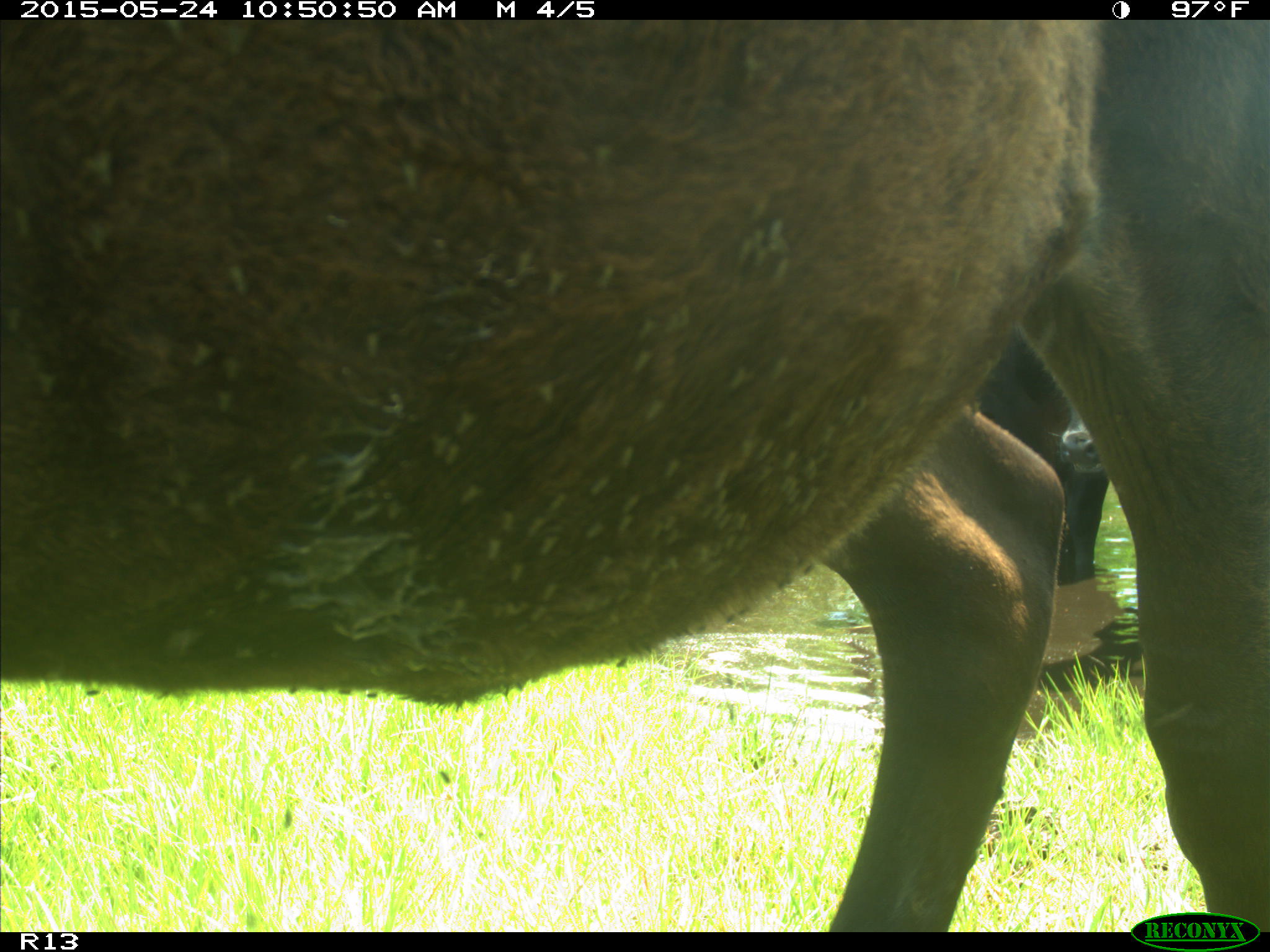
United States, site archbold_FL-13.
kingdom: Animalia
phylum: Chordata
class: Mammalia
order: Artiodactyla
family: Bovidae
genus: Bos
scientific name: Bos taurus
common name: domestic cow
Bos taurus (domestic cow).